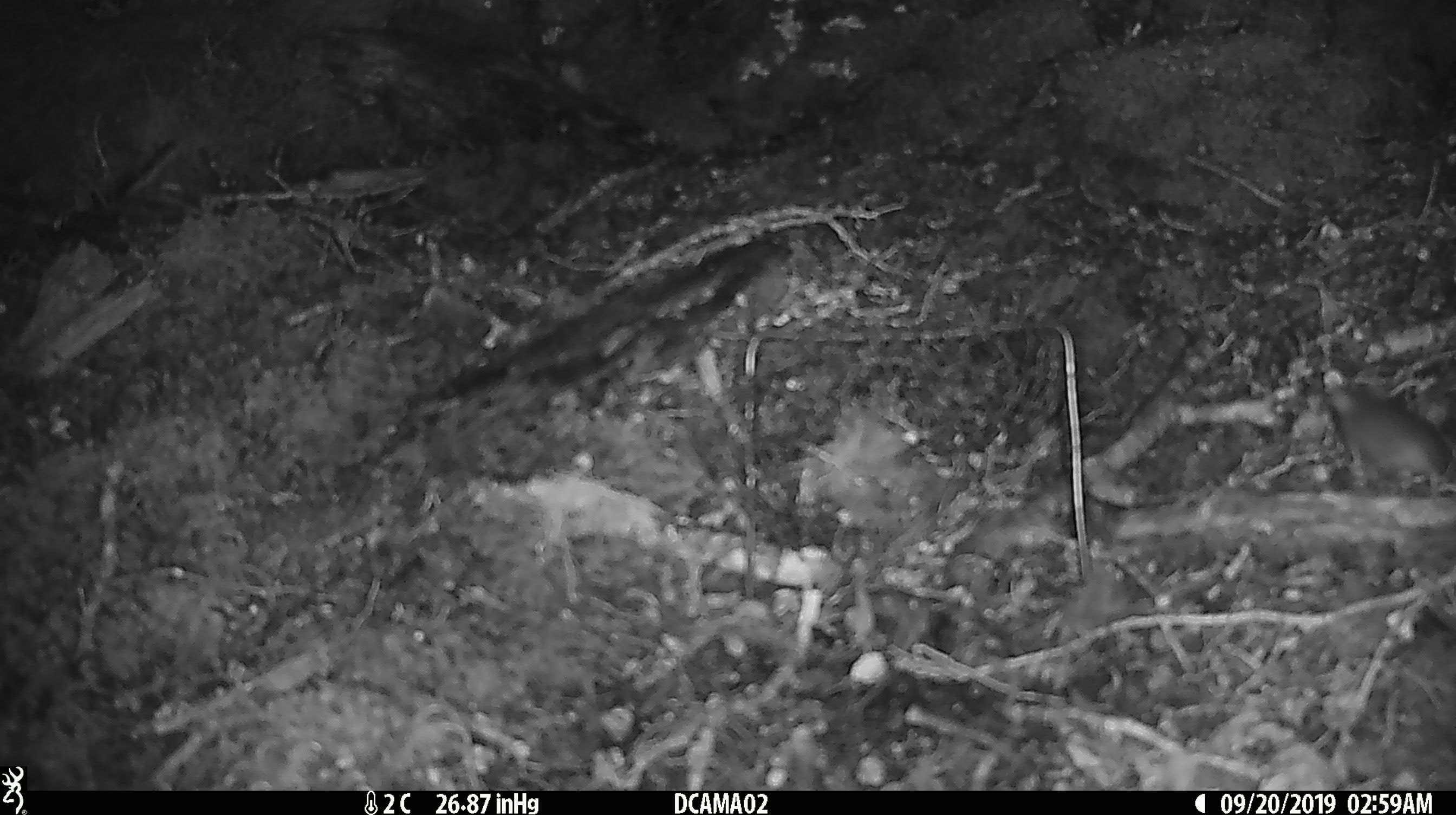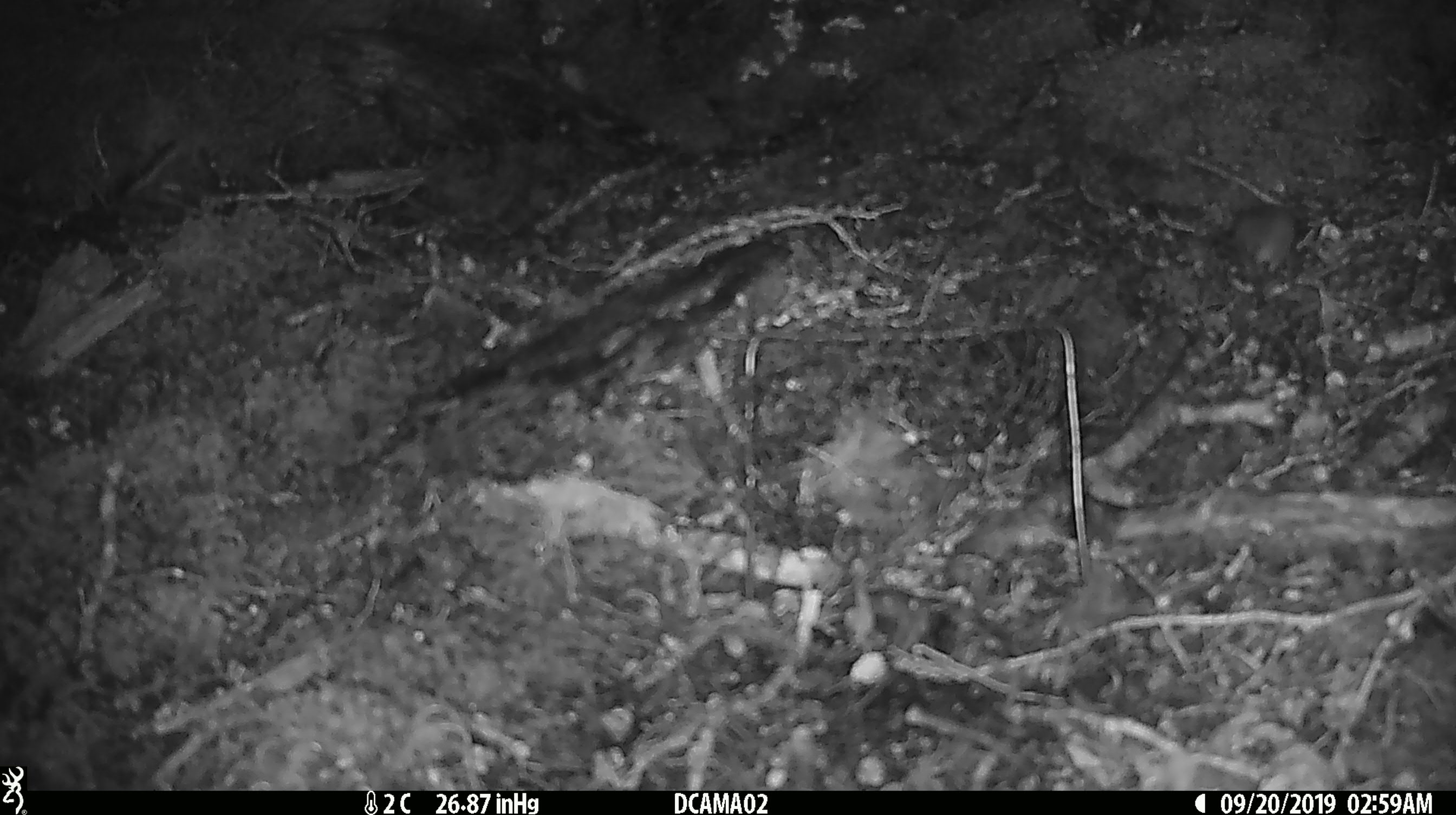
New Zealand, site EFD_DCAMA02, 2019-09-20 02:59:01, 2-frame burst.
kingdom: Animalia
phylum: Chordata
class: Mammalia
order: Rodentia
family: Muridae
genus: Mus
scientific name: Mus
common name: mouse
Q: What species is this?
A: Mouse (Mus).